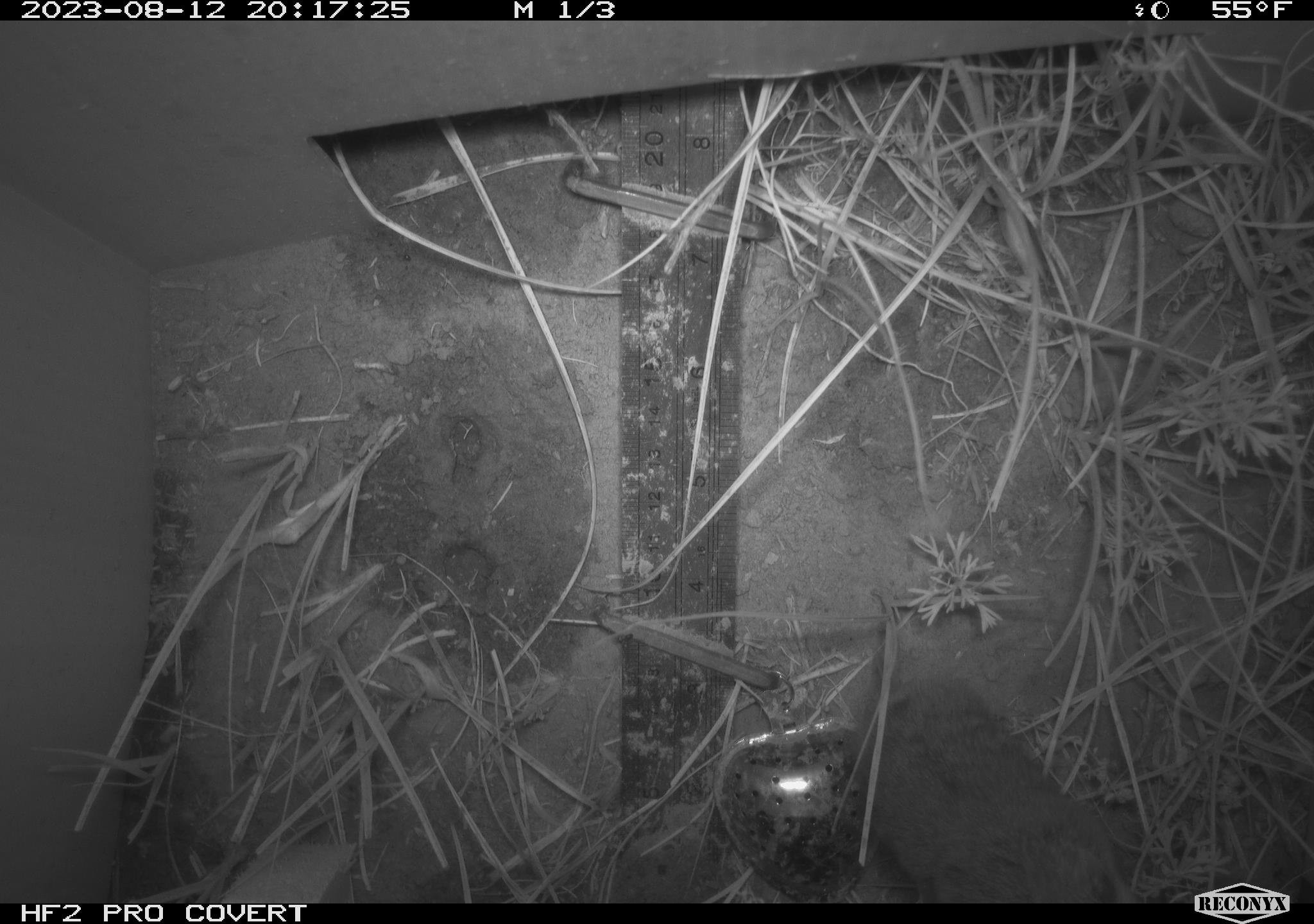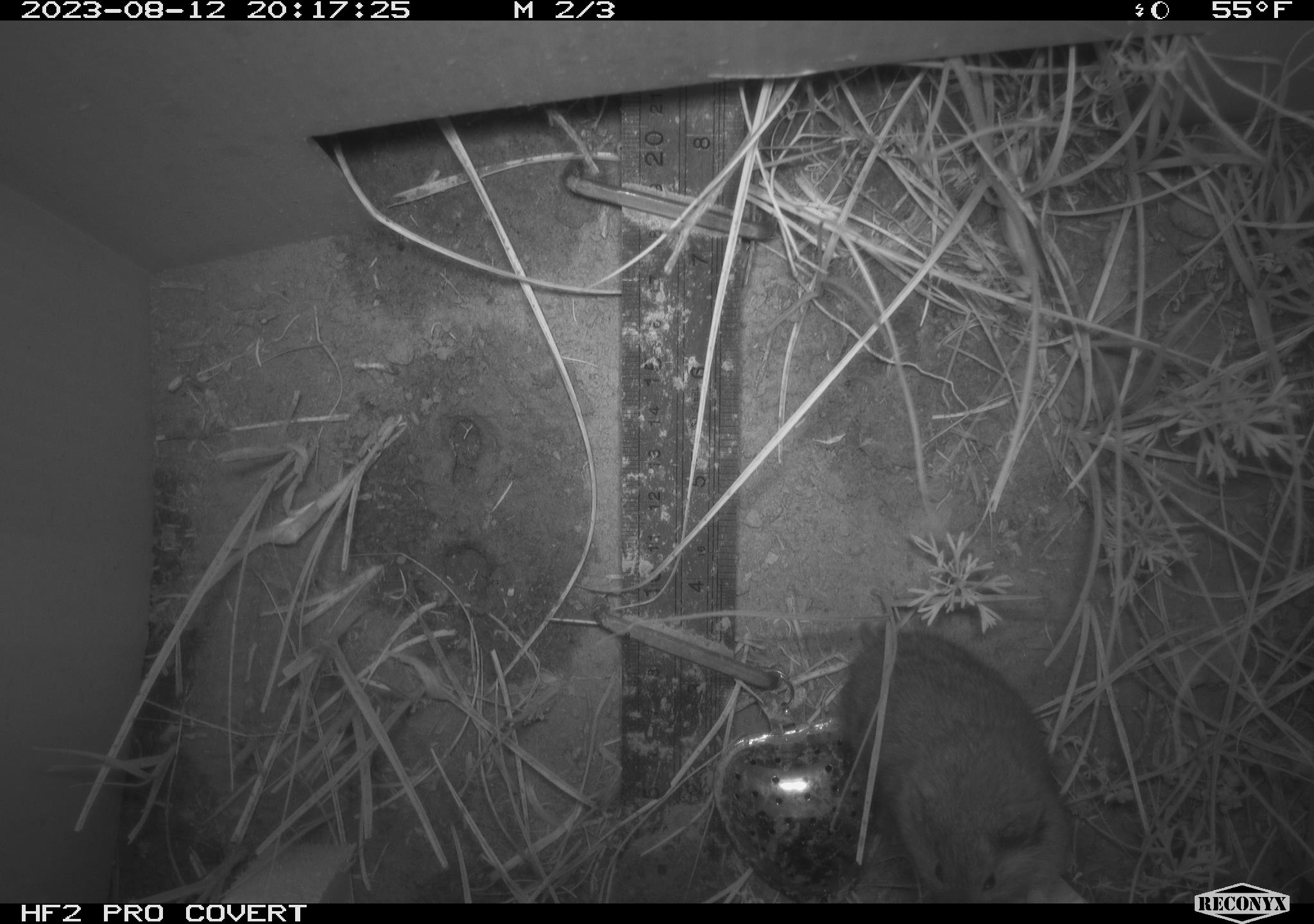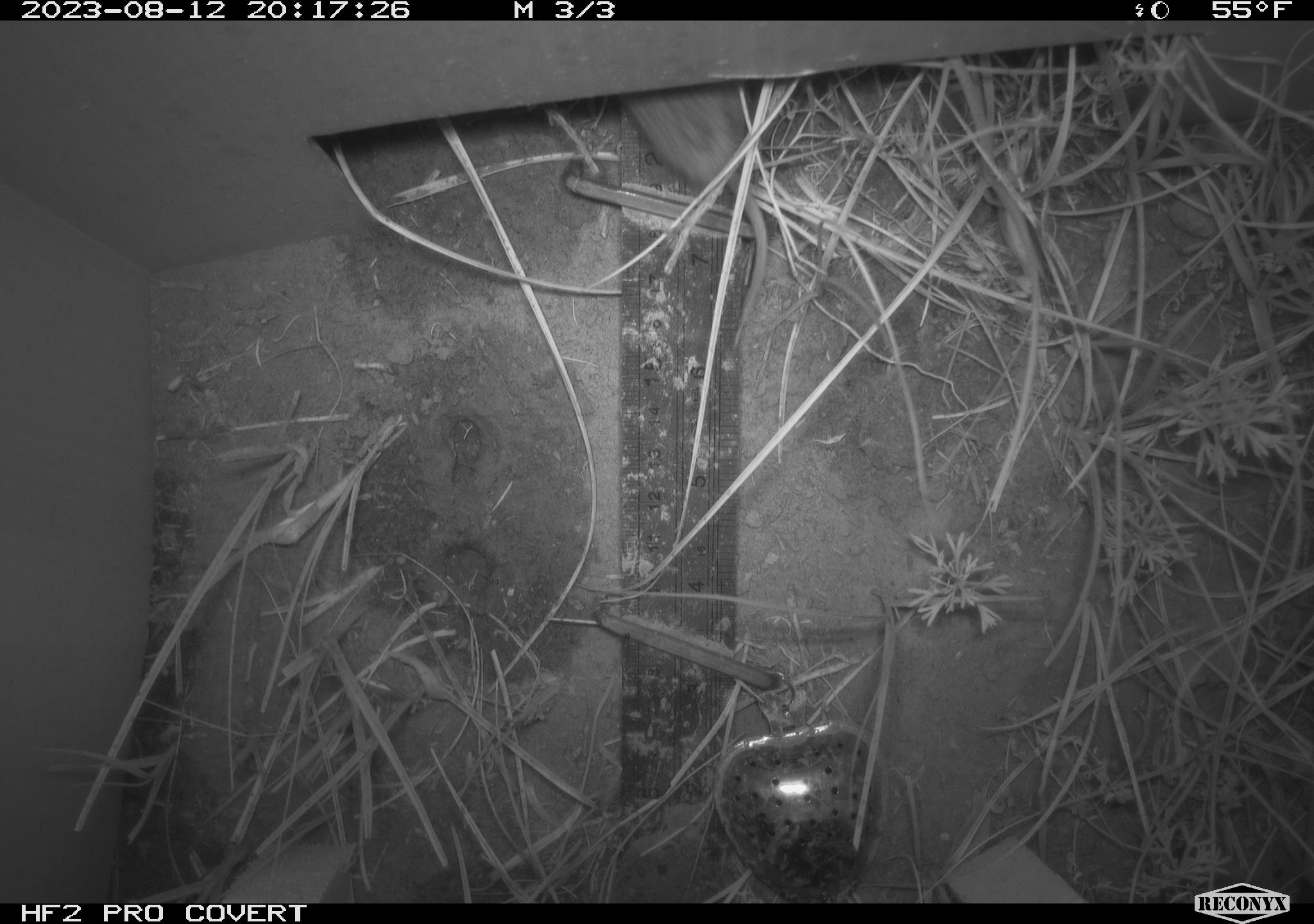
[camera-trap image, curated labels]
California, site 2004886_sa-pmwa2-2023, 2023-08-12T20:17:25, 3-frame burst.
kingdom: Animalia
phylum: Chordata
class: Mammalia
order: Rodentia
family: Cricetidae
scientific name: Cricetidae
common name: hamsters, voles, lemmings, and allies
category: cricetidae family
Cricetidae family (hamsters, voles, lemmings, and allies) (Cricetidae).